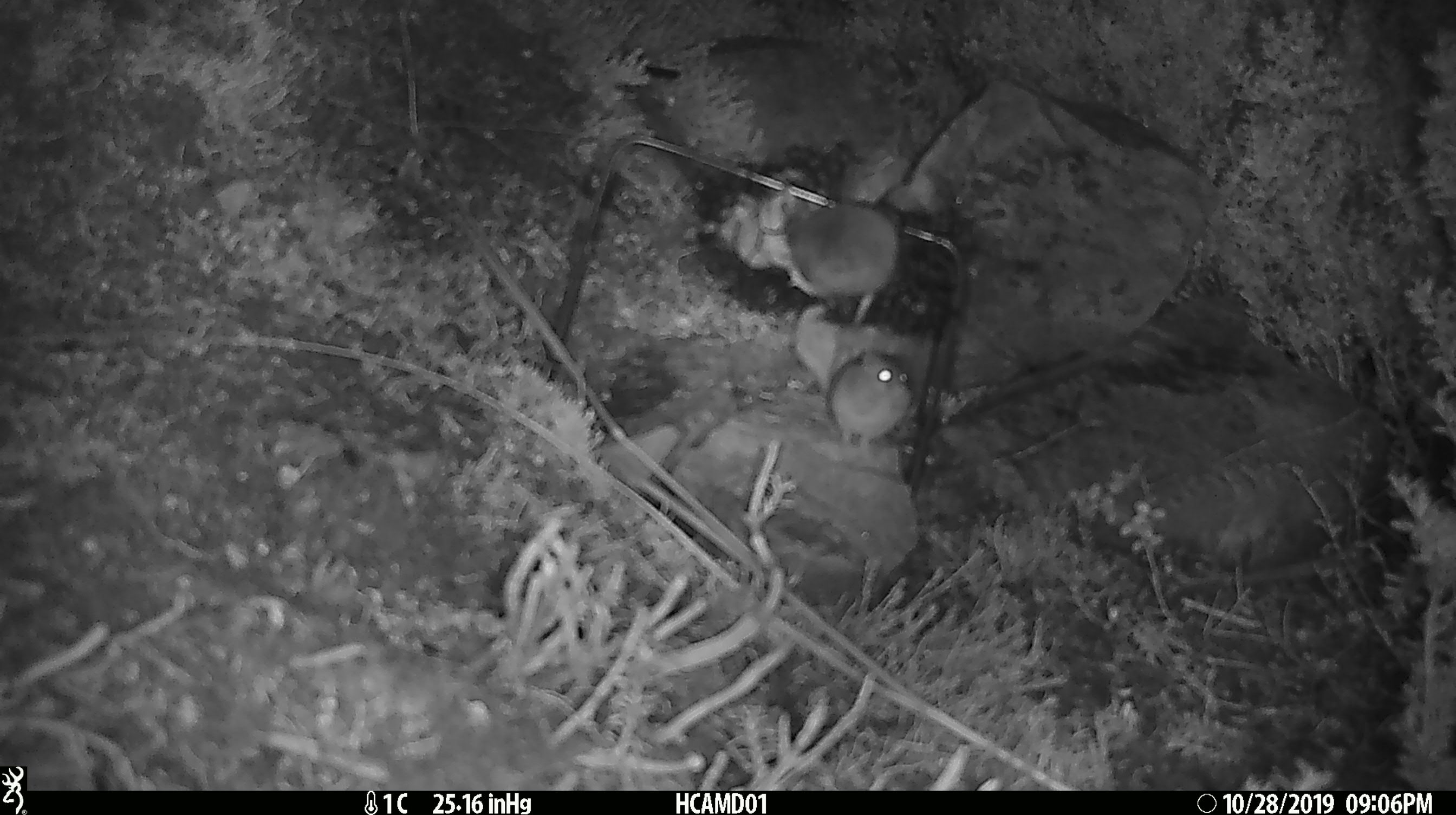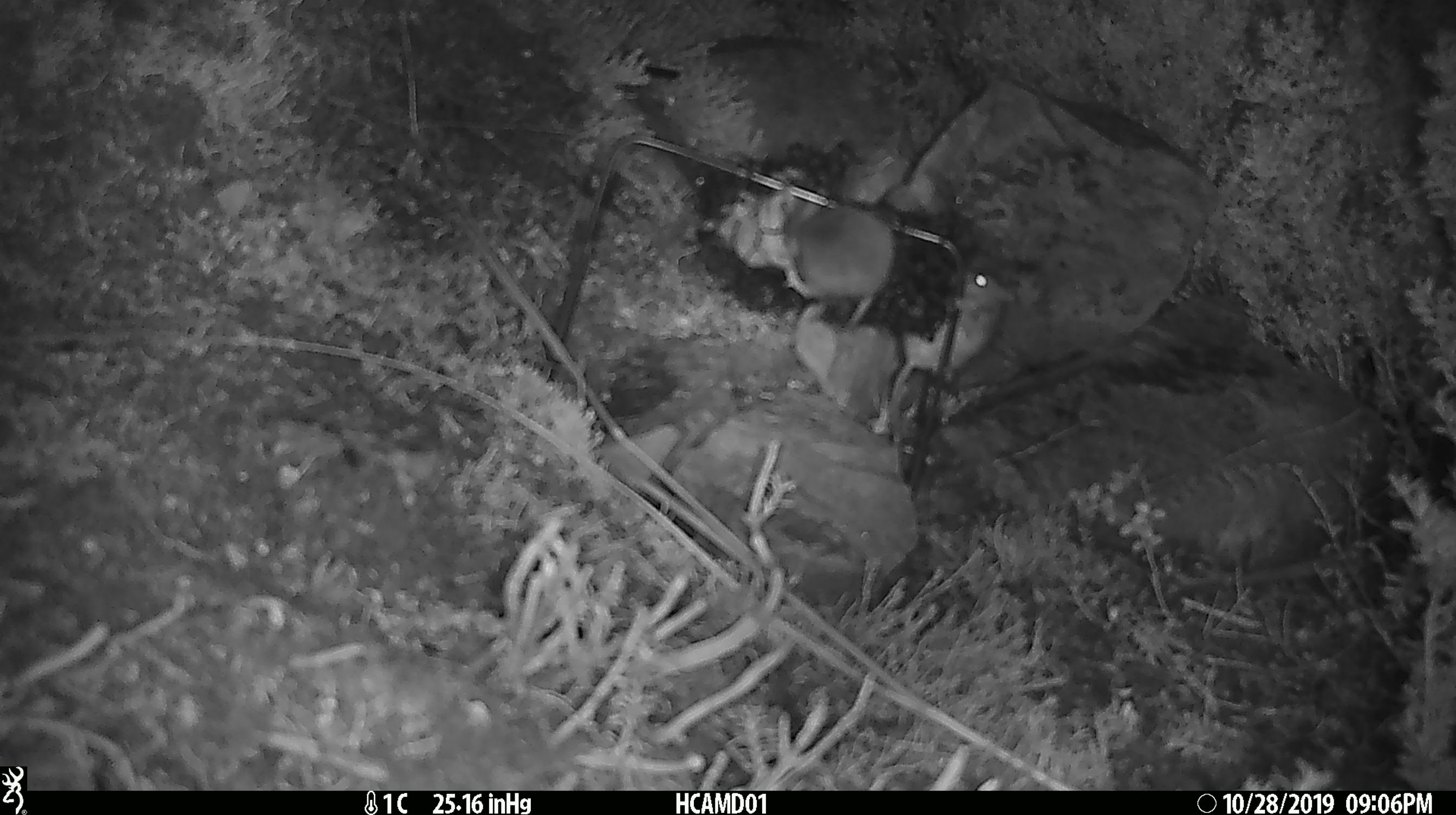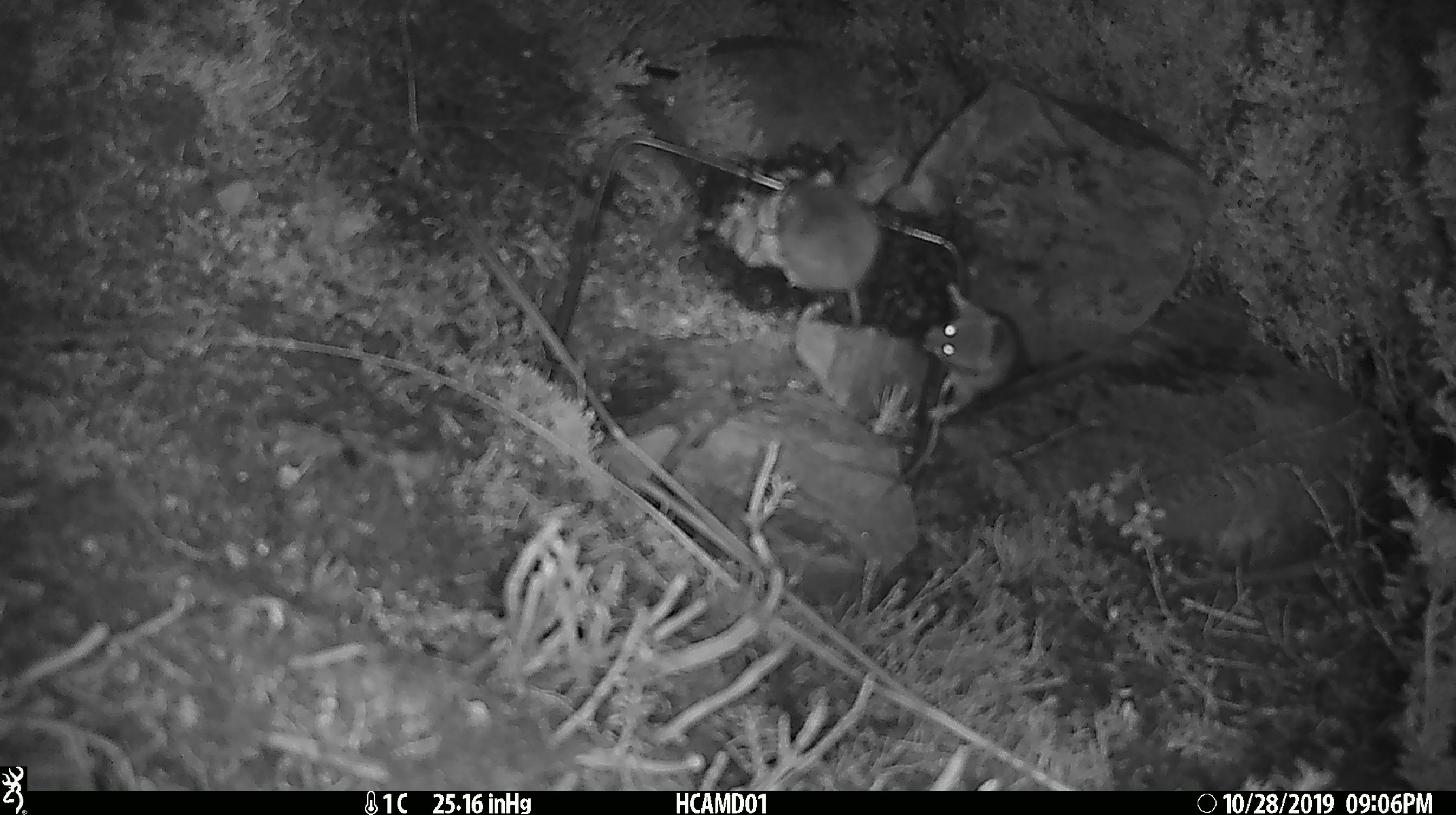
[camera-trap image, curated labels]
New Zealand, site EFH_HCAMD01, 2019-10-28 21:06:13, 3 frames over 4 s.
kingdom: Animalia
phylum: Chordata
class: Mammalia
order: Rodentia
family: Muridae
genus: Mus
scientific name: Mus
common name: mouse